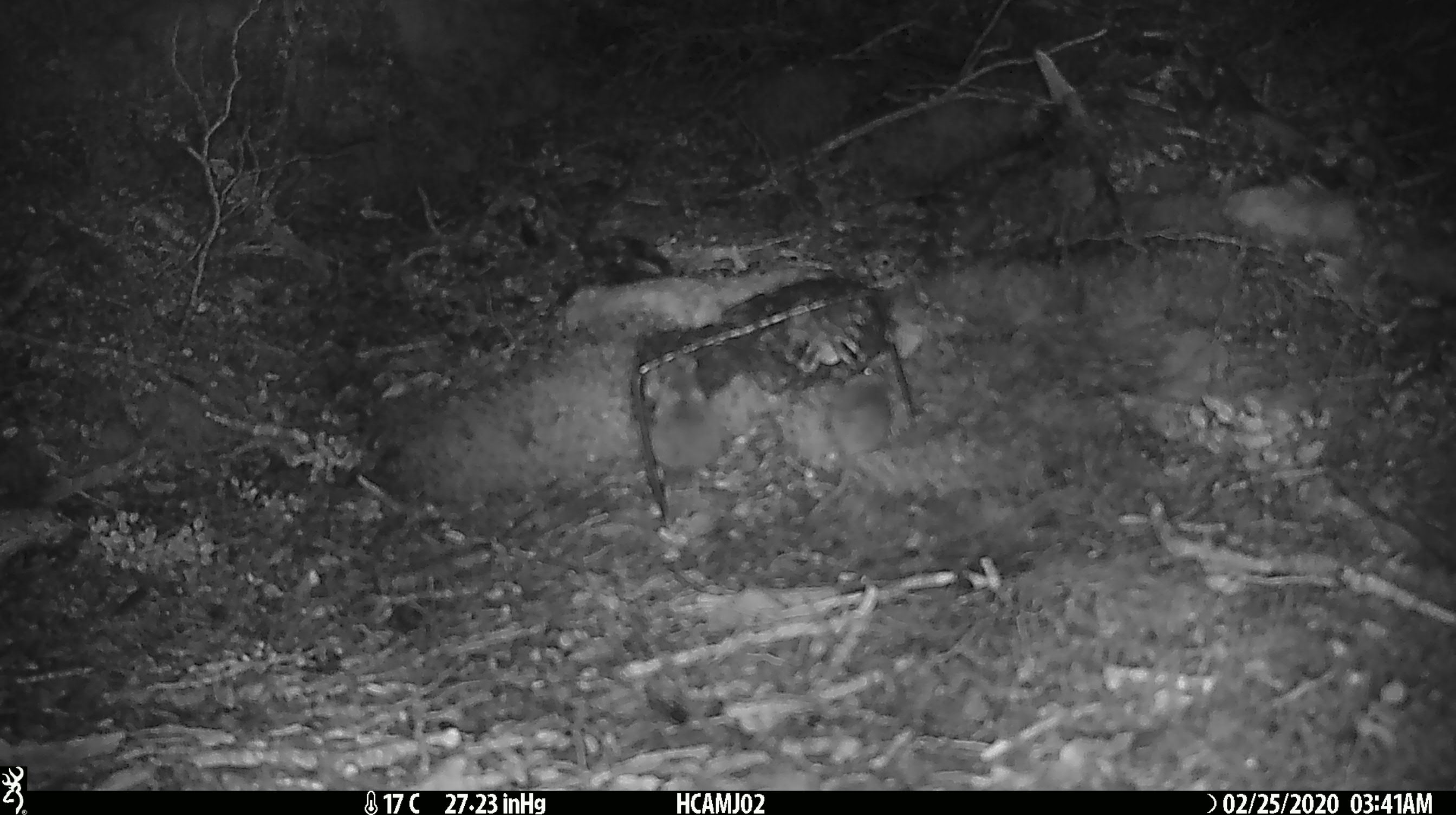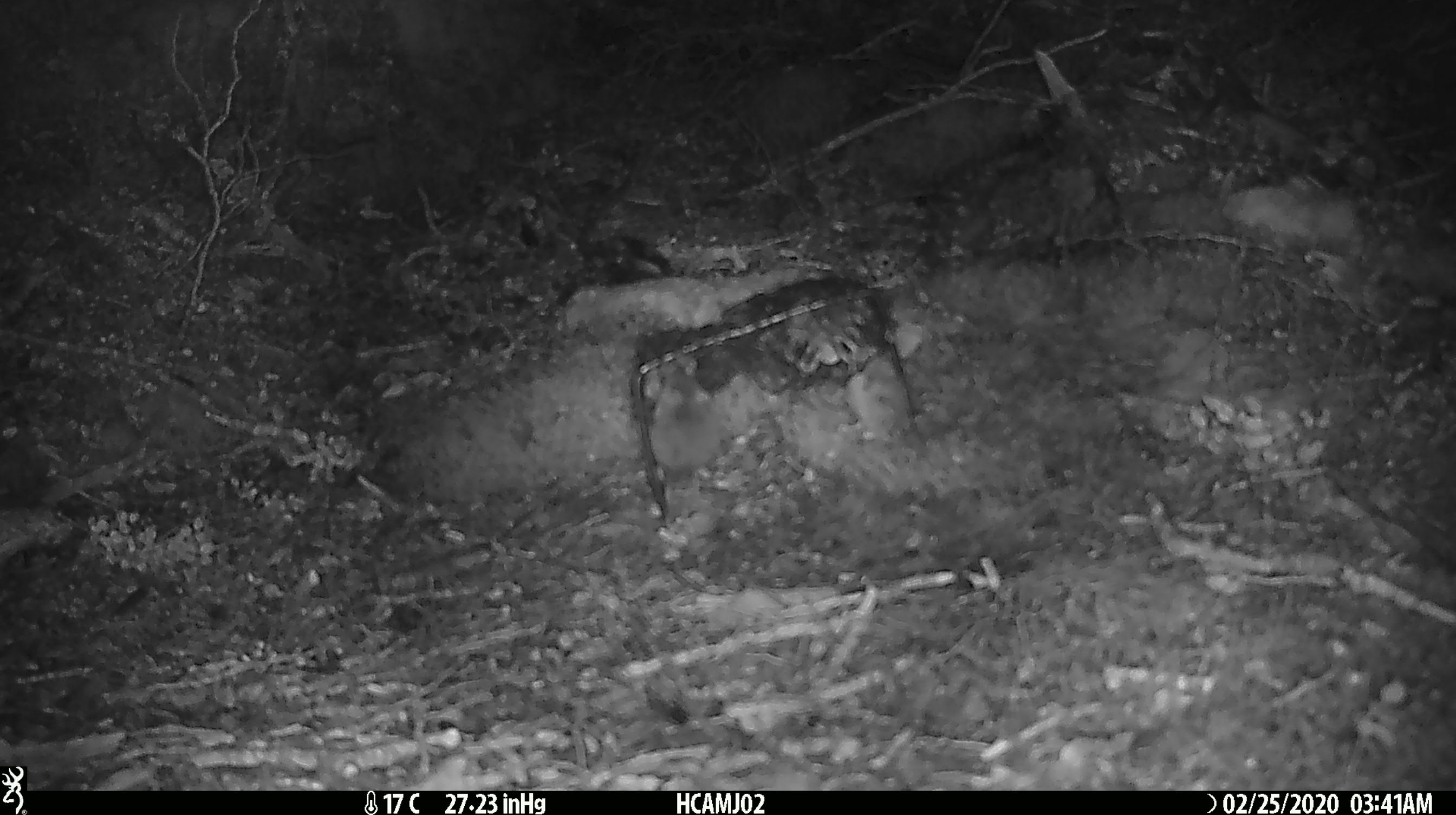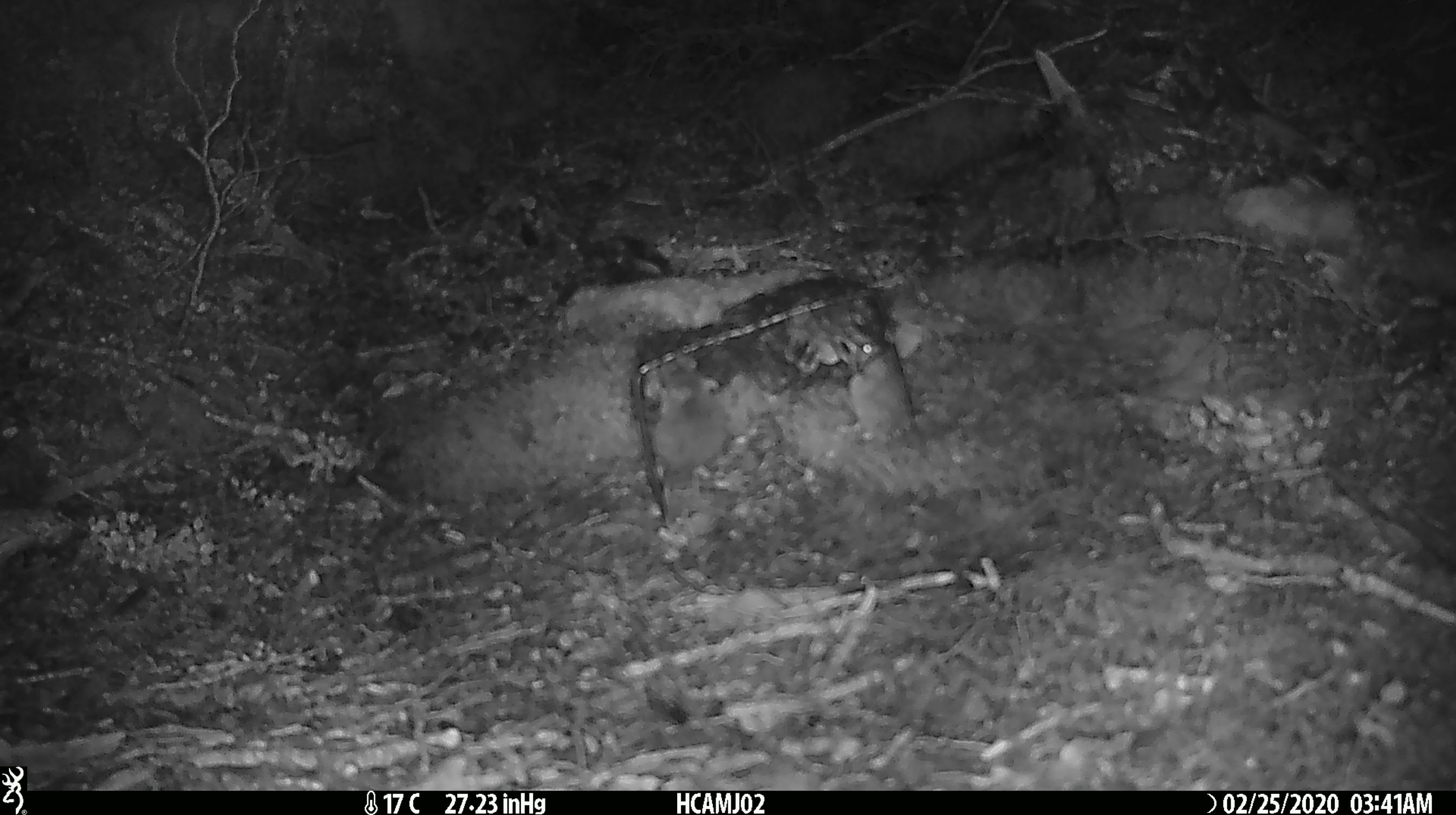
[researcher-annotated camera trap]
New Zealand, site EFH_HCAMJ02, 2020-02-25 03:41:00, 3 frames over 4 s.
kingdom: Animalia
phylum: Chordata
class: Mammalia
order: Rodentia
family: Muridae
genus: Mus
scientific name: Mus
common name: mouse